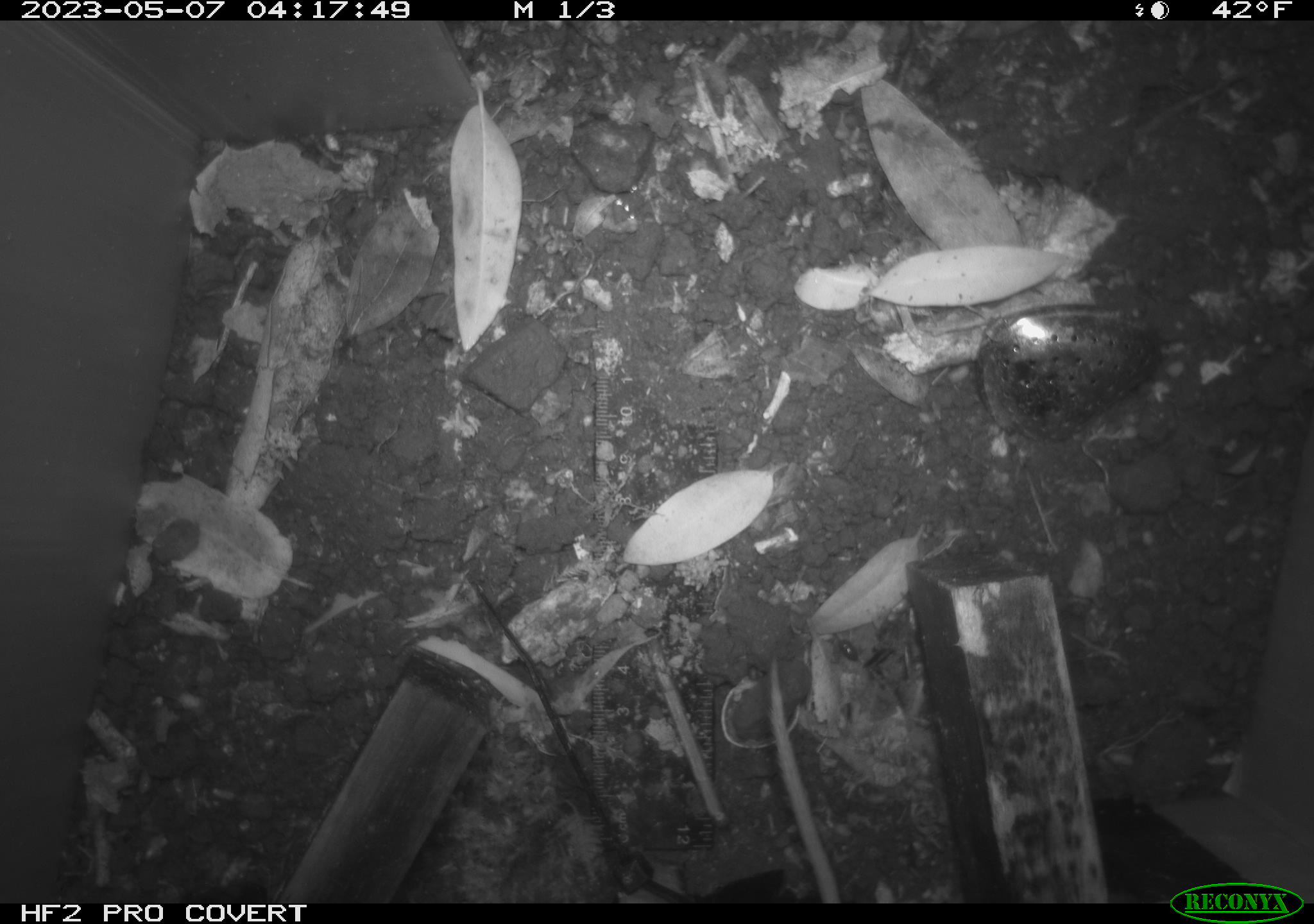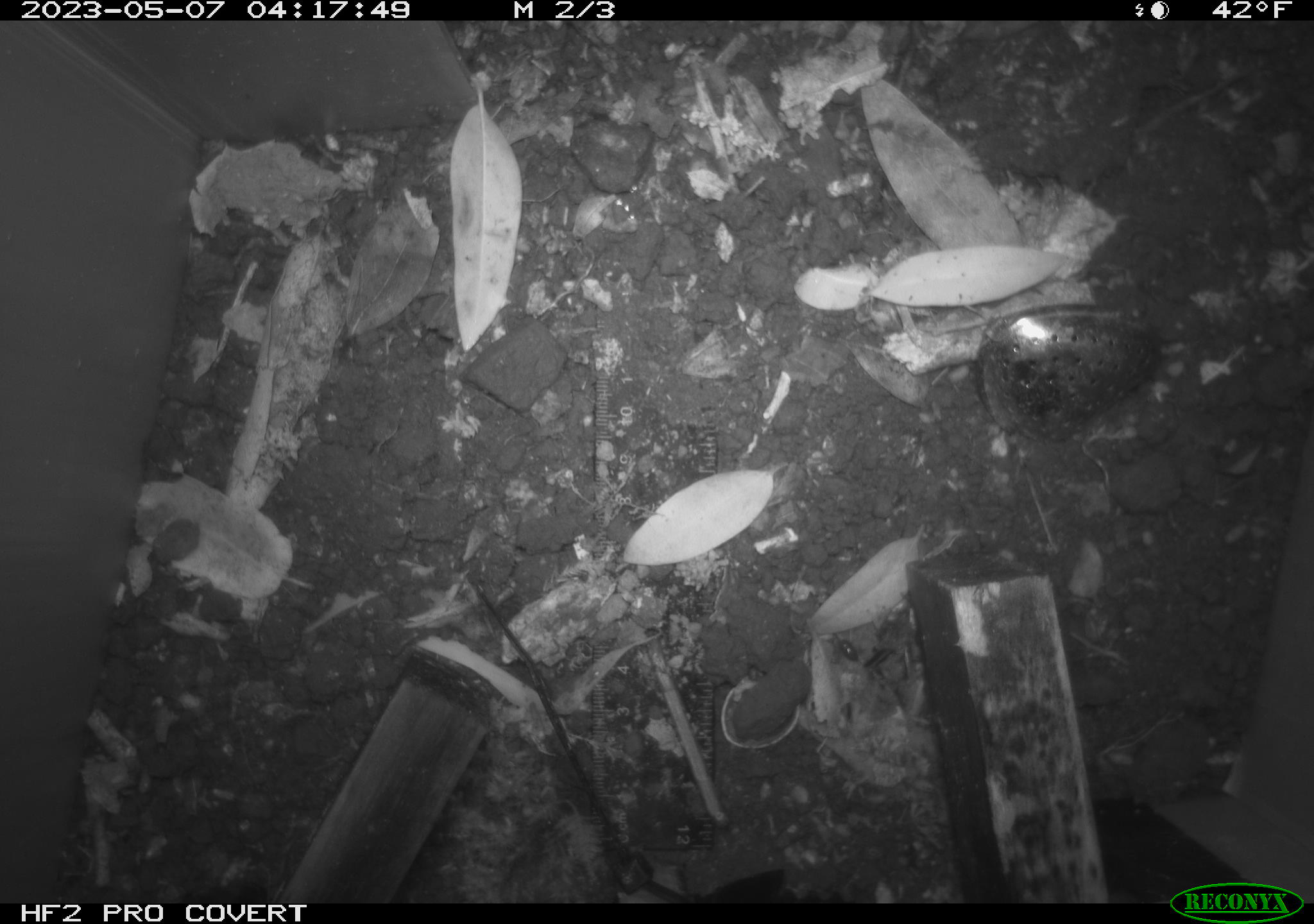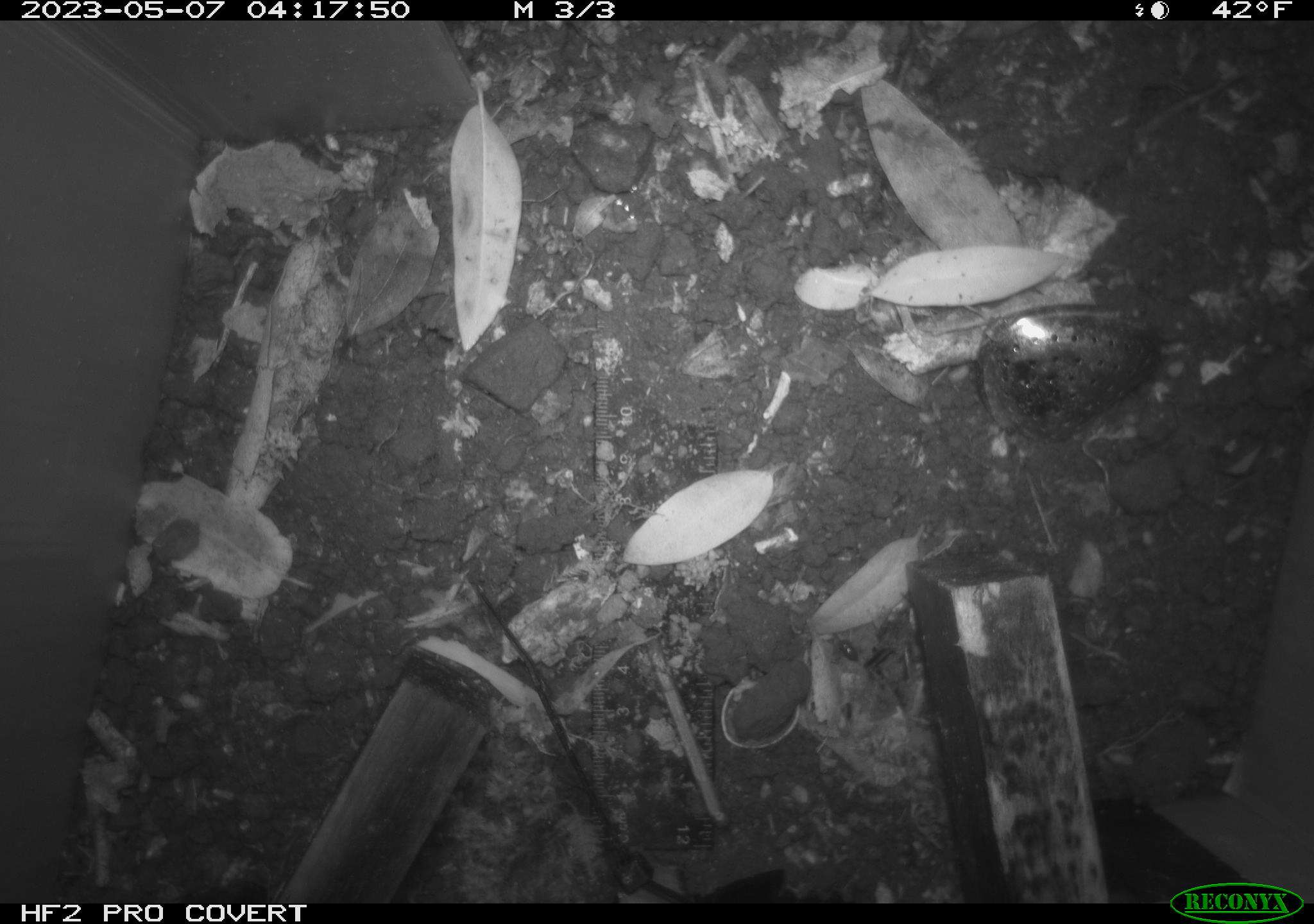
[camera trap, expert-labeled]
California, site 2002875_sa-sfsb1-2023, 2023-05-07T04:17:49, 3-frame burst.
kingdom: Animalia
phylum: Chordata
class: Mammalia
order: Rodentia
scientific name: Rodentia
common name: mouse species